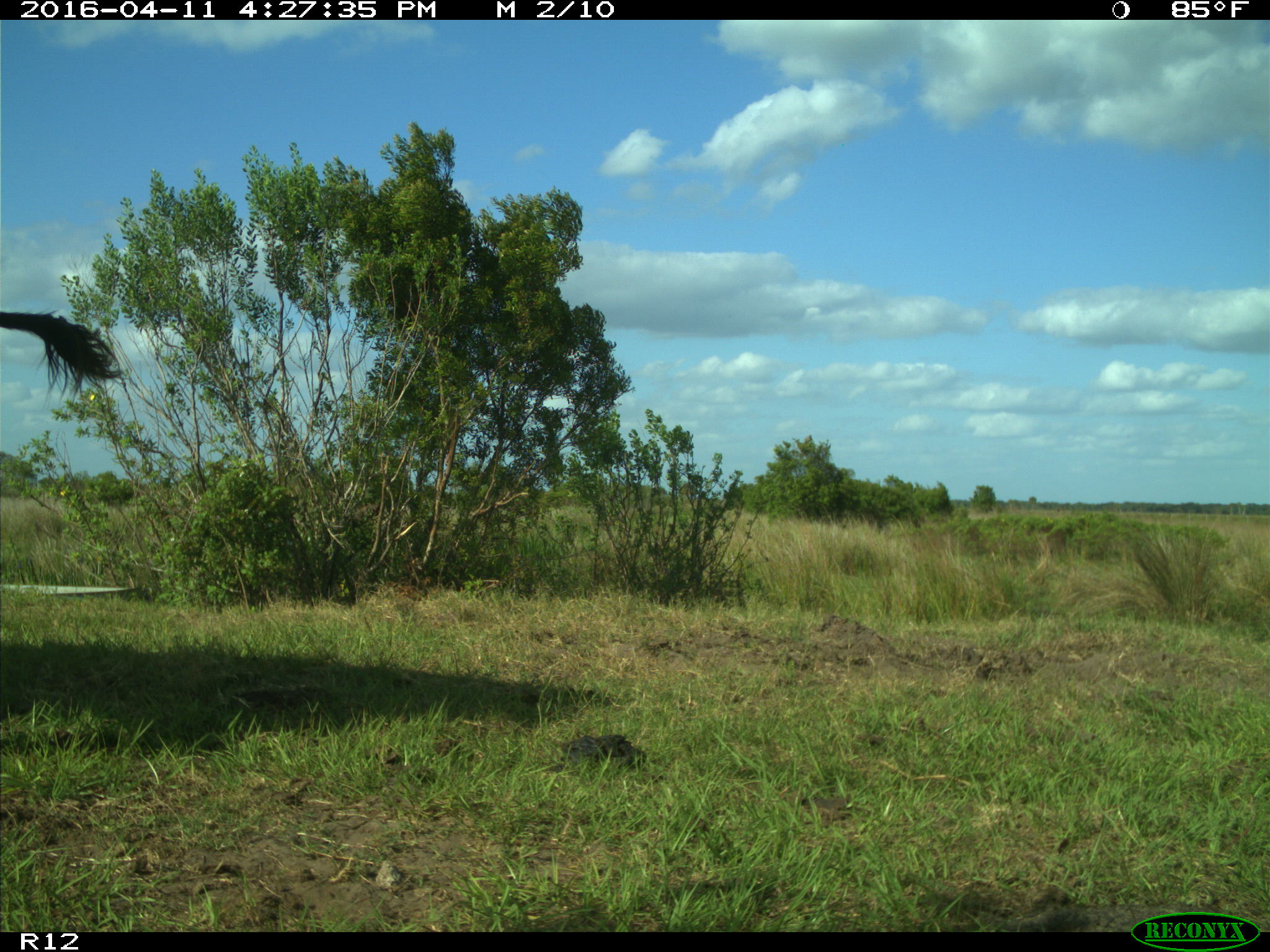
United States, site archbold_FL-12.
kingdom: Animalia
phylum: Chordata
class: Mammalia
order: Artiodactyla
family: Bovidae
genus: Bos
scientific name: Bos taurus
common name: domestic cow